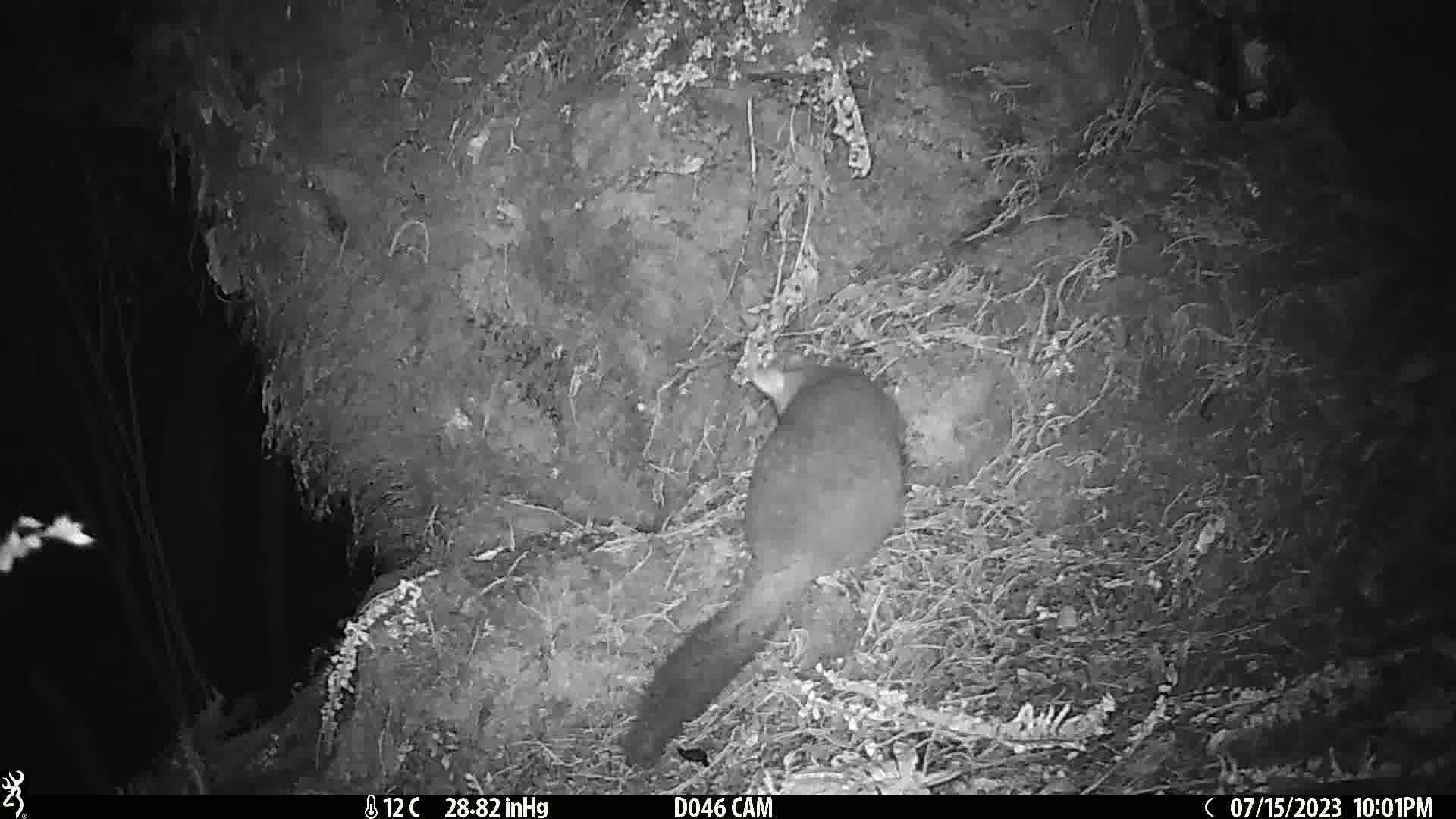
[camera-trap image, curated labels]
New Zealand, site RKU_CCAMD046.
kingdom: Animalia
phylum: Chordata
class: Mammalia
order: Diprotodontia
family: Phalangeridae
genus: Trichosurus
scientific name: Trichosurus vulpecula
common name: common brushtail possum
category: possum